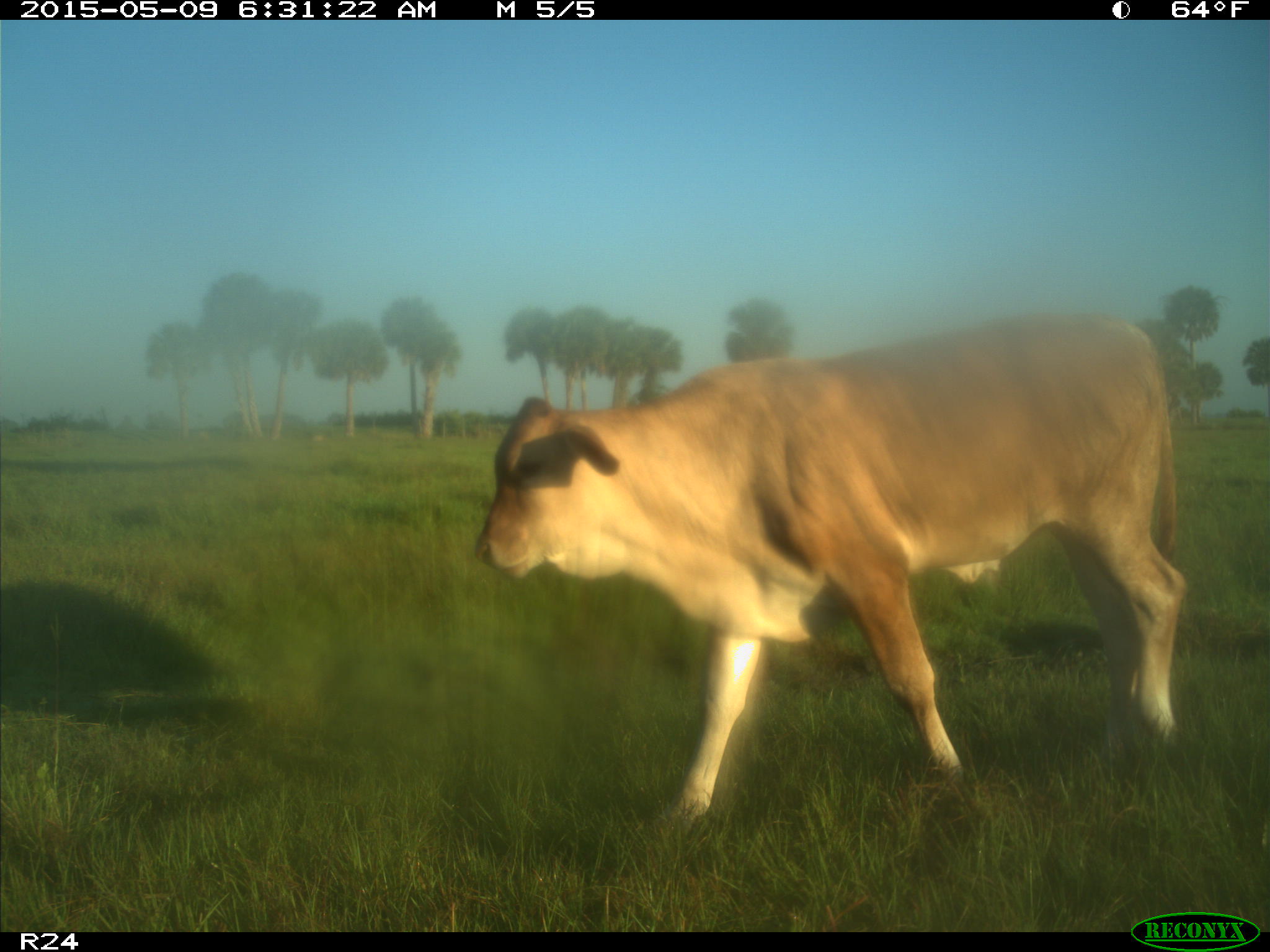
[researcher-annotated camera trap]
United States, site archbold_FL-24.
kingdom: Animalia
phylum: Chordata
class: Mammalia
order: Artiodactyla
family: Bovidae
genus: Bos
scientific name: Bos taurus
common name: domestic cow